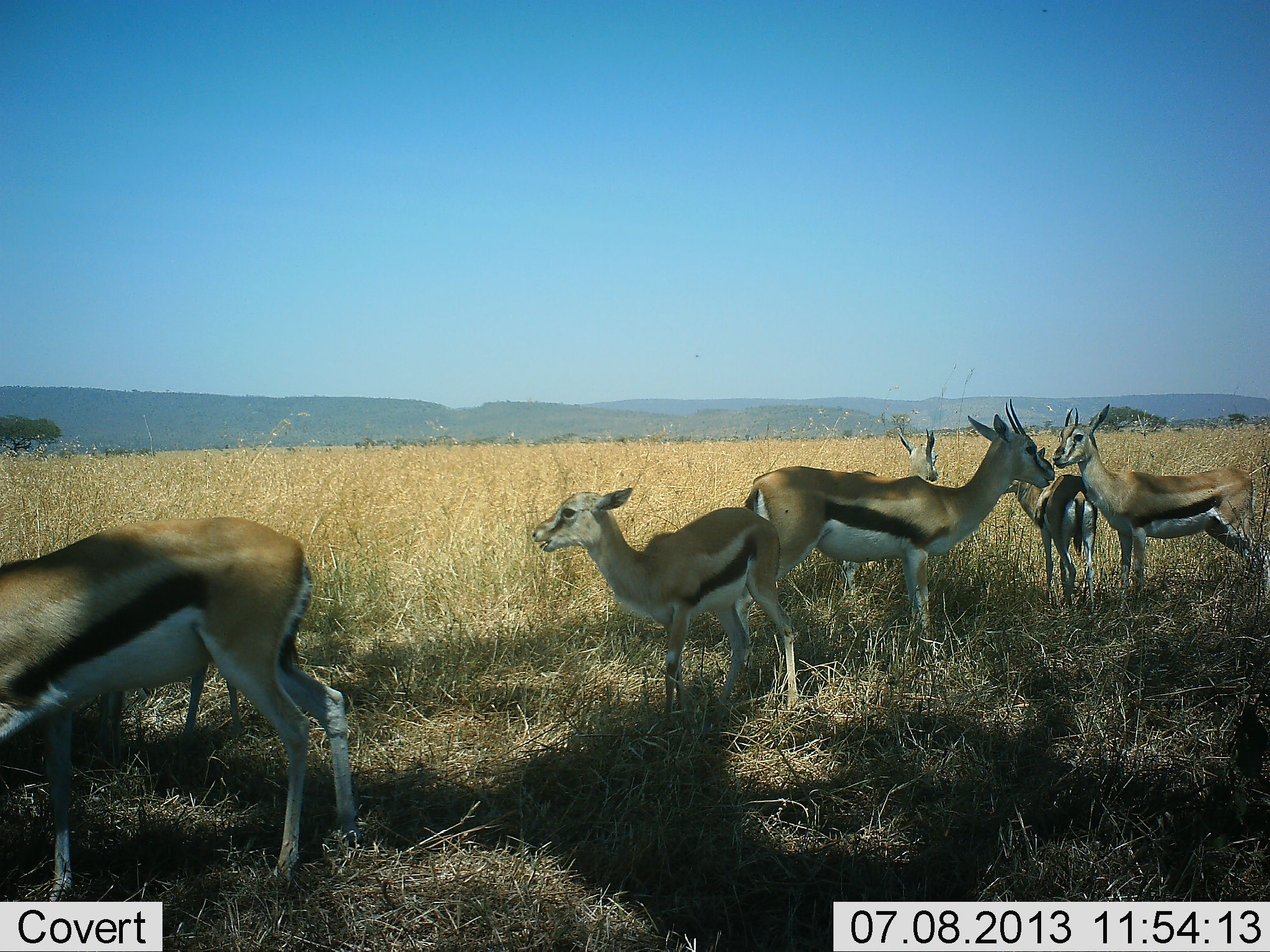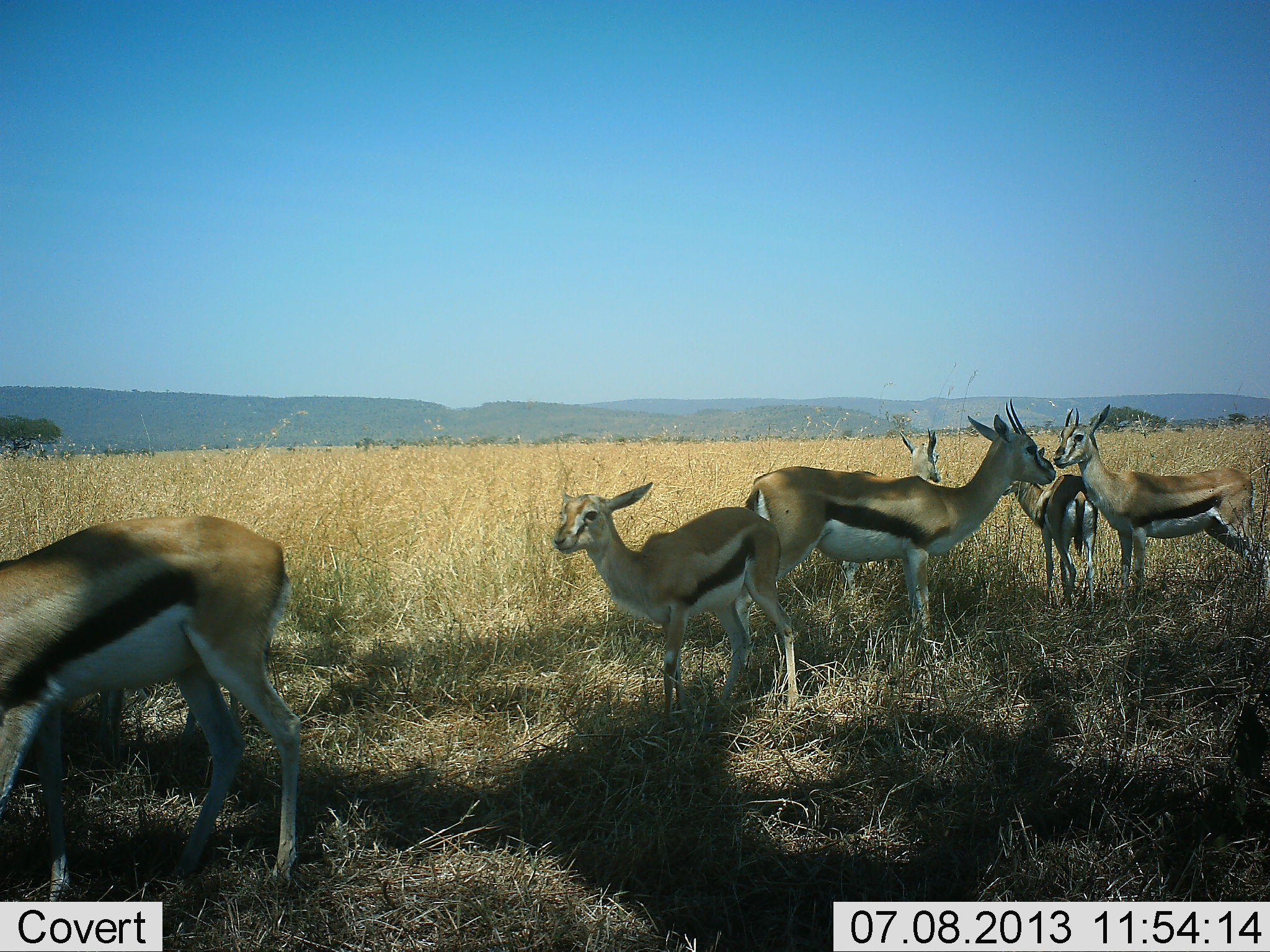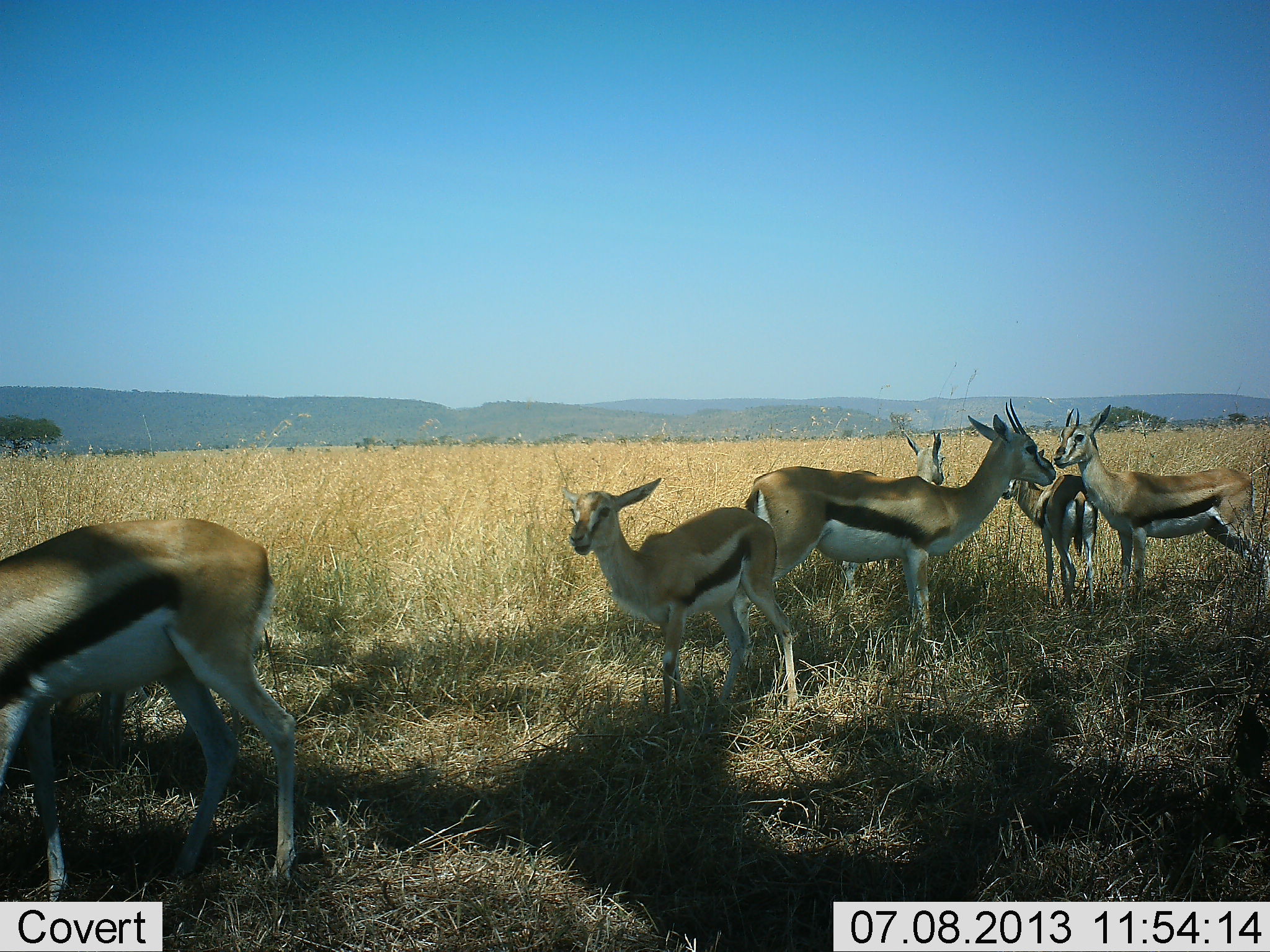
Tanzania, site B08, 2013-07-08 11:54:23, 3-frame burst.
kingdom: Animalia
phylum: Chordata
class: Mammalia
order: Artiodactyla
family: Bovidae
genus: Eudorcas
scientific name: Eudorcas thomsonii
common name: thomson's gazelle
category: gazellethomsons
Gazellethomsons (thomson's gazelle) (Eudorcas thomsonii), count 6. Behavior (volunteer vote fractions): standing 100%, resting 5%, moving 10%, interacting 0%. Young present (vote fraction): 40%. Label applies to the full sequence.